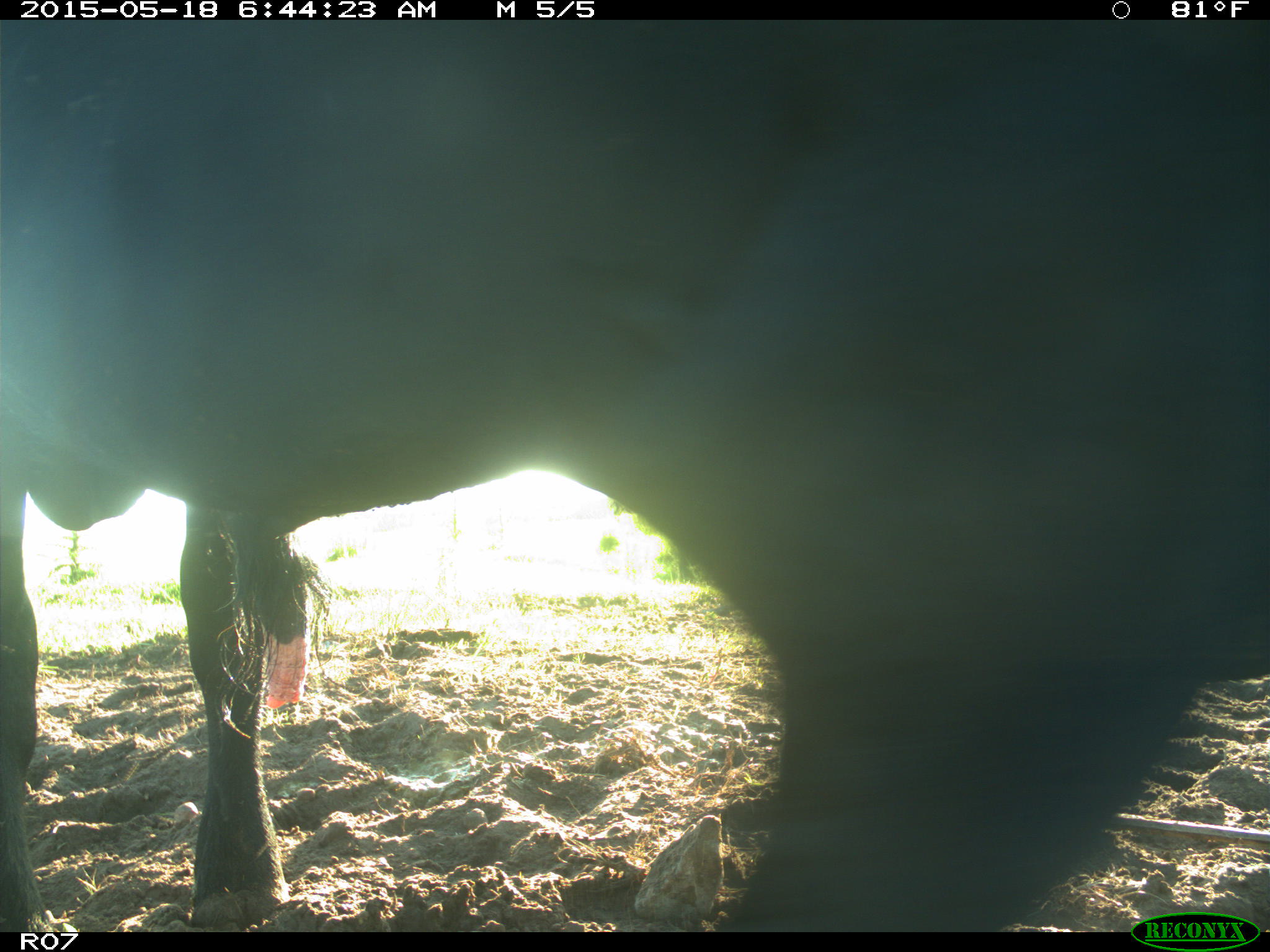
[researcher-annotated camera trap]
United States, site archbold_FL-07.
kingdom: Animalia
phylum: Chordata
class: Mammalia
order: Artiodactyla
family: Bovidae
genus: Bos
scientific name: Bos taurus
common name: domestic cow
Bos taurus (domestic cow).